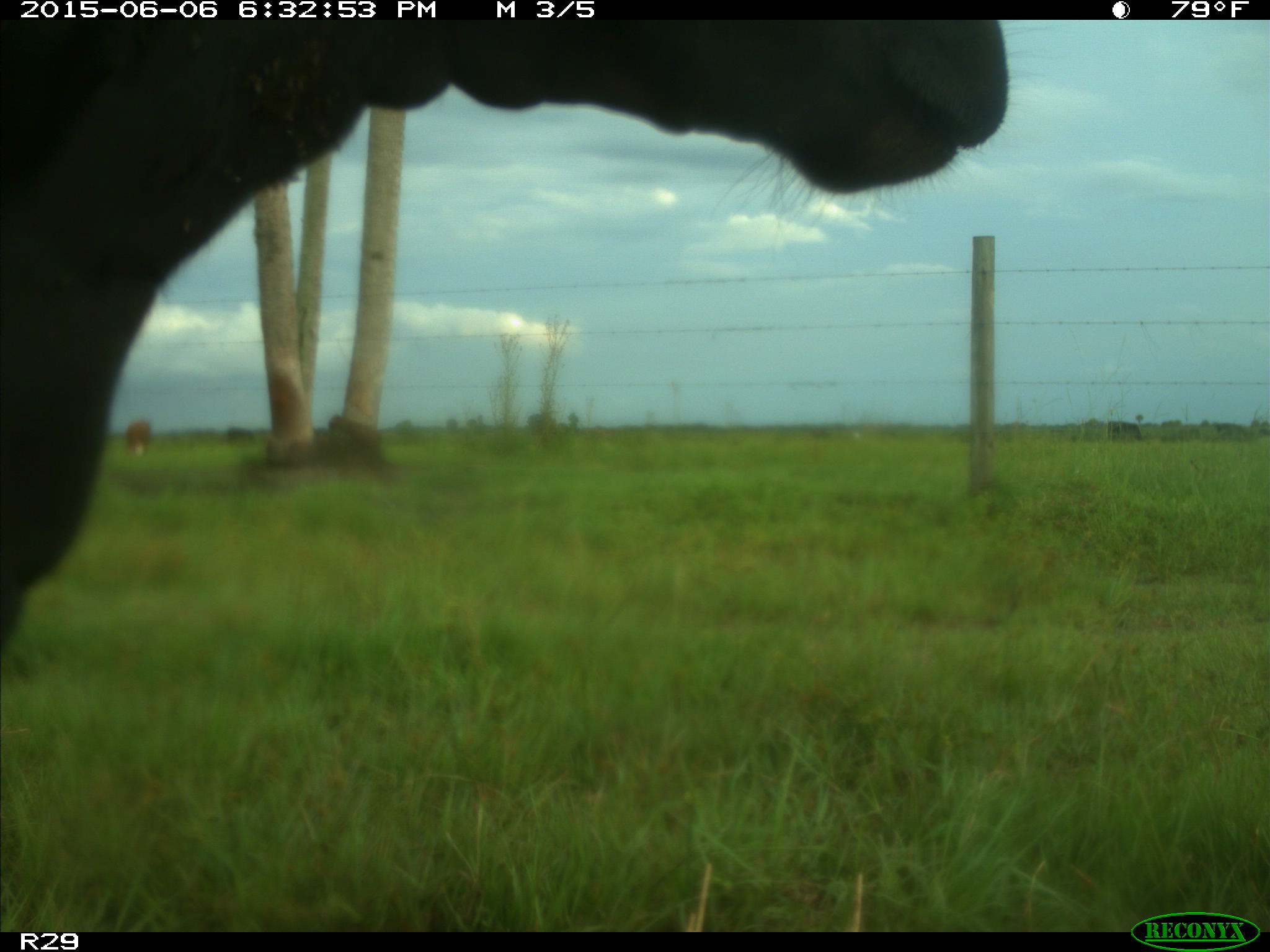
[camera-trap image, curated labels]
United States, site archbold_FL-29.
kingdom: Animalia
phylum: Chordata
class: Mammalia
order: Artiodactyla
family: Bovidae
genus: Bos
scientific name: Bos taurus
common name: domestic cow